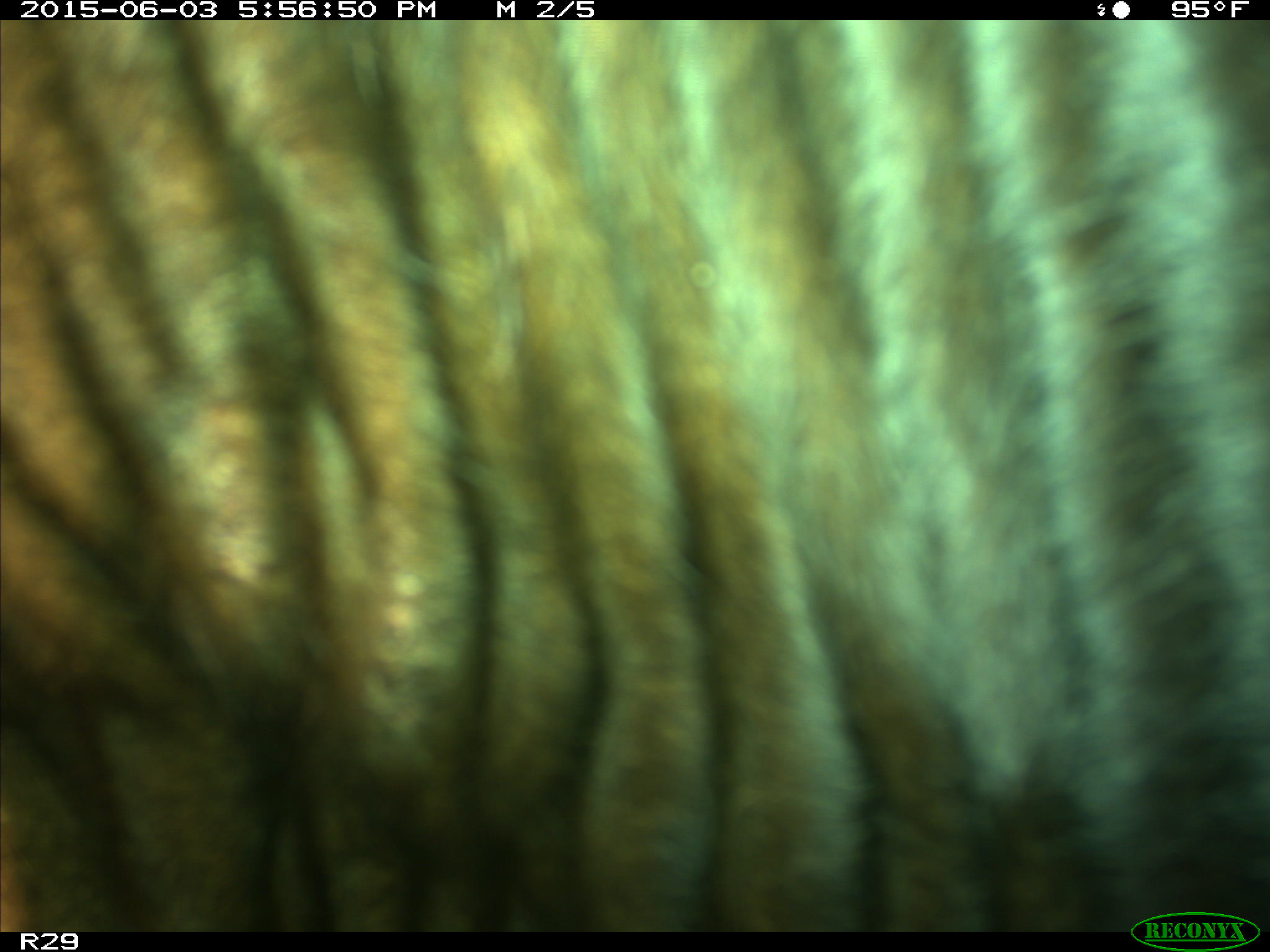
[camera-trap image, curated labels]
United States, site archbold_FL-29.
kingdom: Animalia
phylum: Chordata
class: Mammalia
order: Artiodactyla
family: Bovidae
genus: Bos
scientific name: Bos taurus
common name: domestic cow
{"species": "Bos taurus (domestic cow)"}